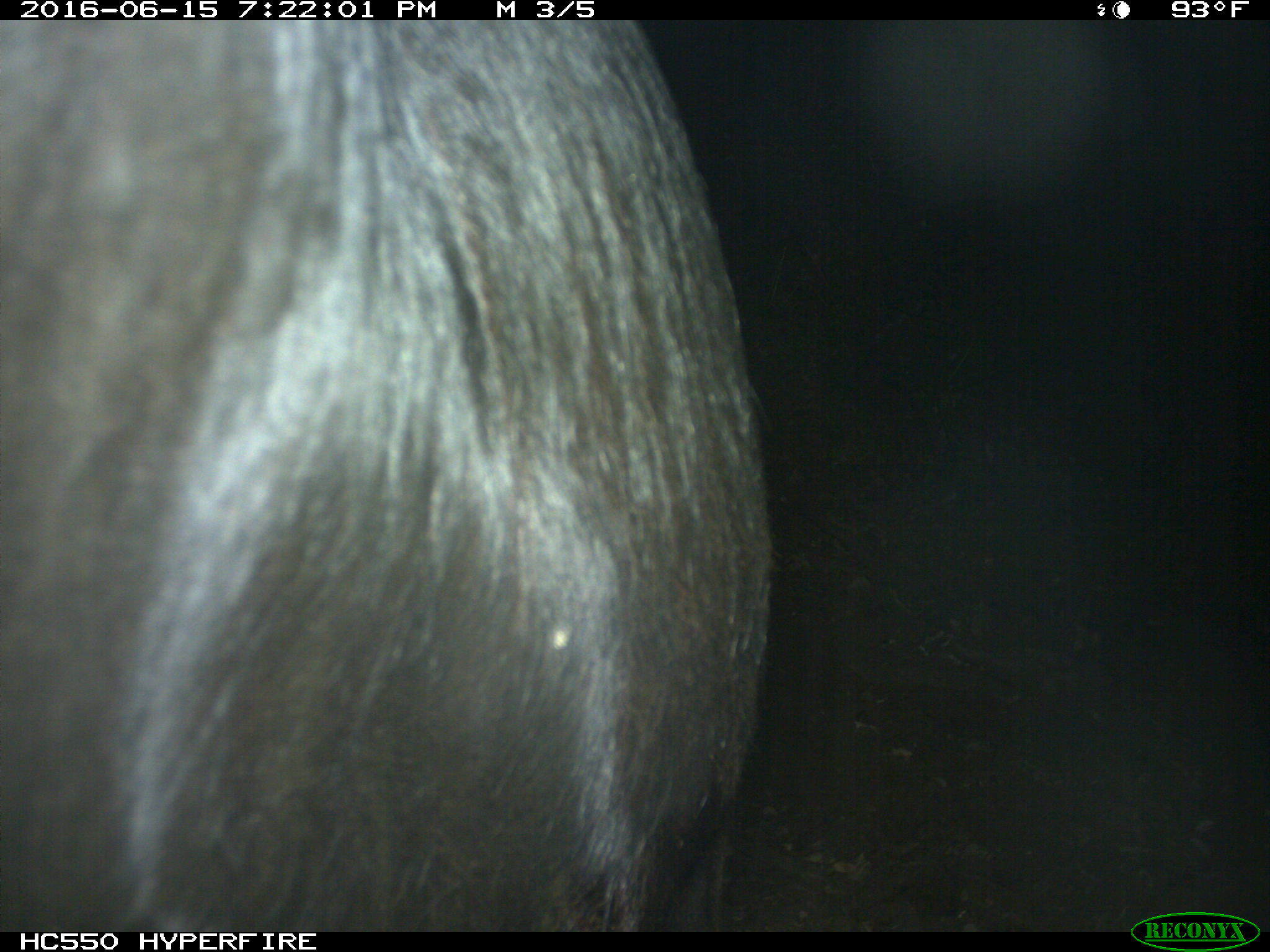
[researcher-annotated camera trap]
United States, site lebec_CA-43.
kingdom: Animalia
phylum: Chordata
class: Mammalia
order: Artiodactyla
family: Bovidae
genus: Bos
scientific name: Bos taurus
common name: domestic cow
Bos taurus (domestic cow).